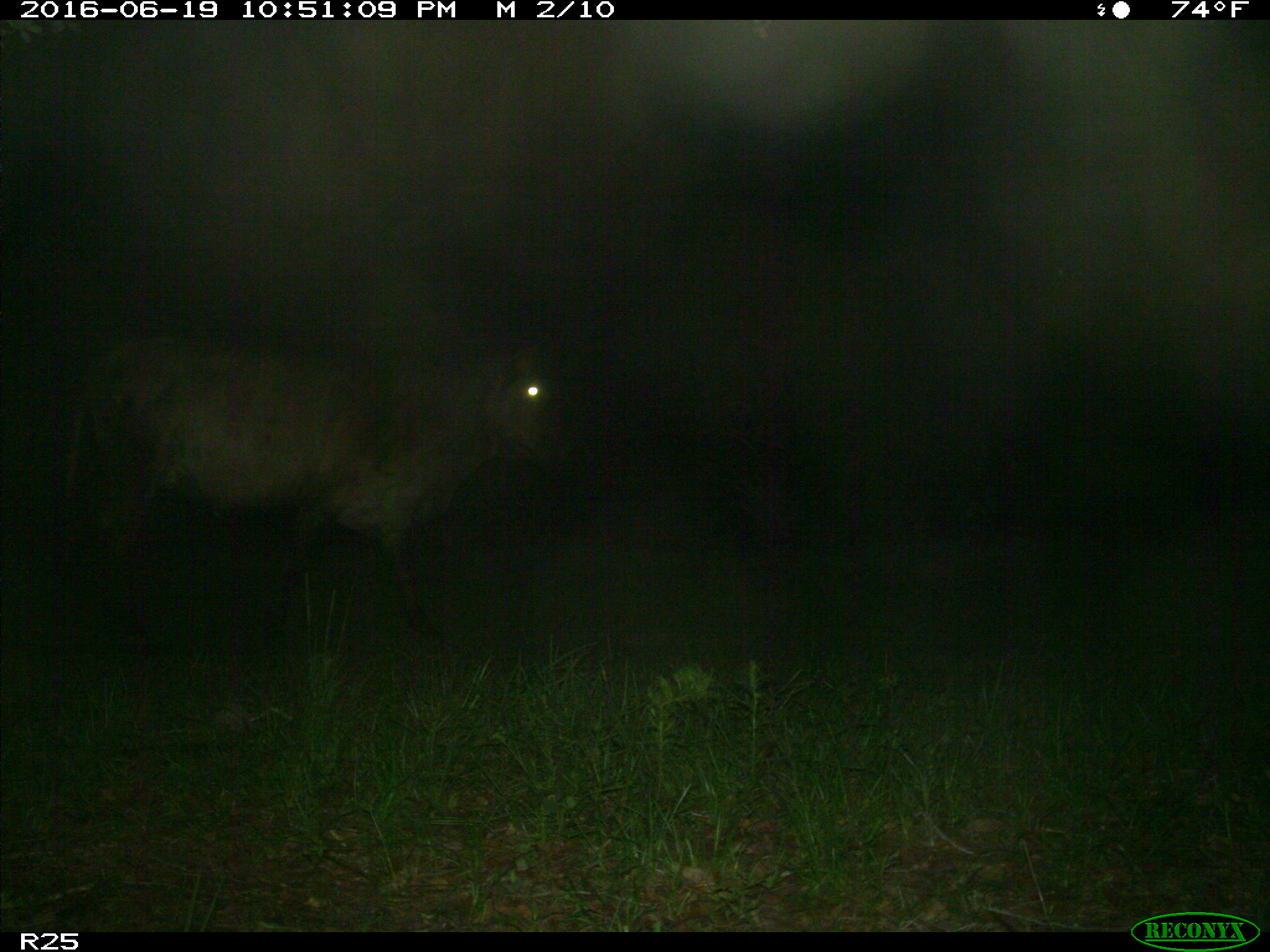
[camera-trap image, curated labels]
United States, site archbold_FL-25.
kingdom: Animalia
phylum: Chordata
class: Mammalia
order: Artiodactyla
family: Bovidae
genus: Bos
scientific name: Bos taurus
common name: domestic cow